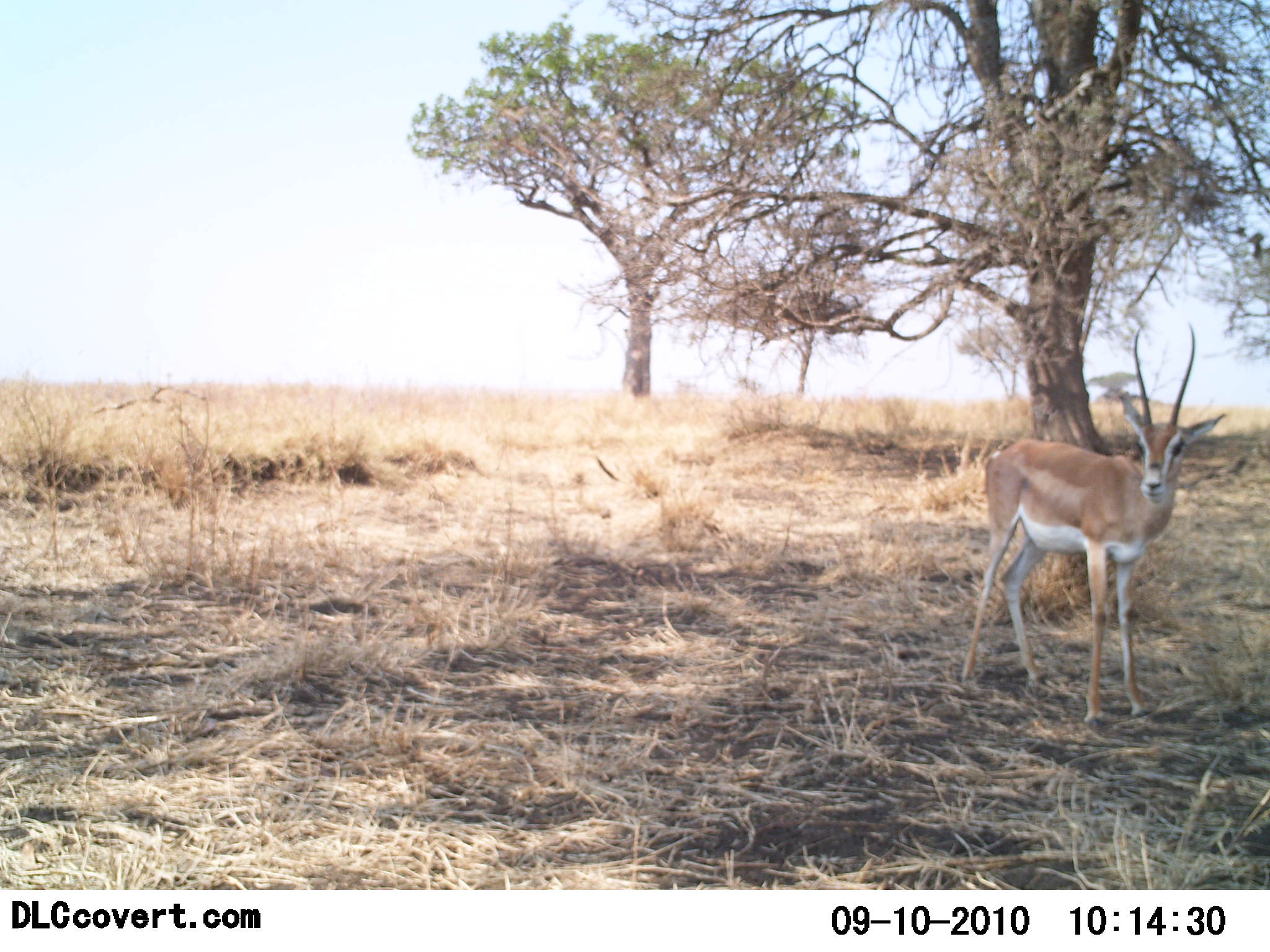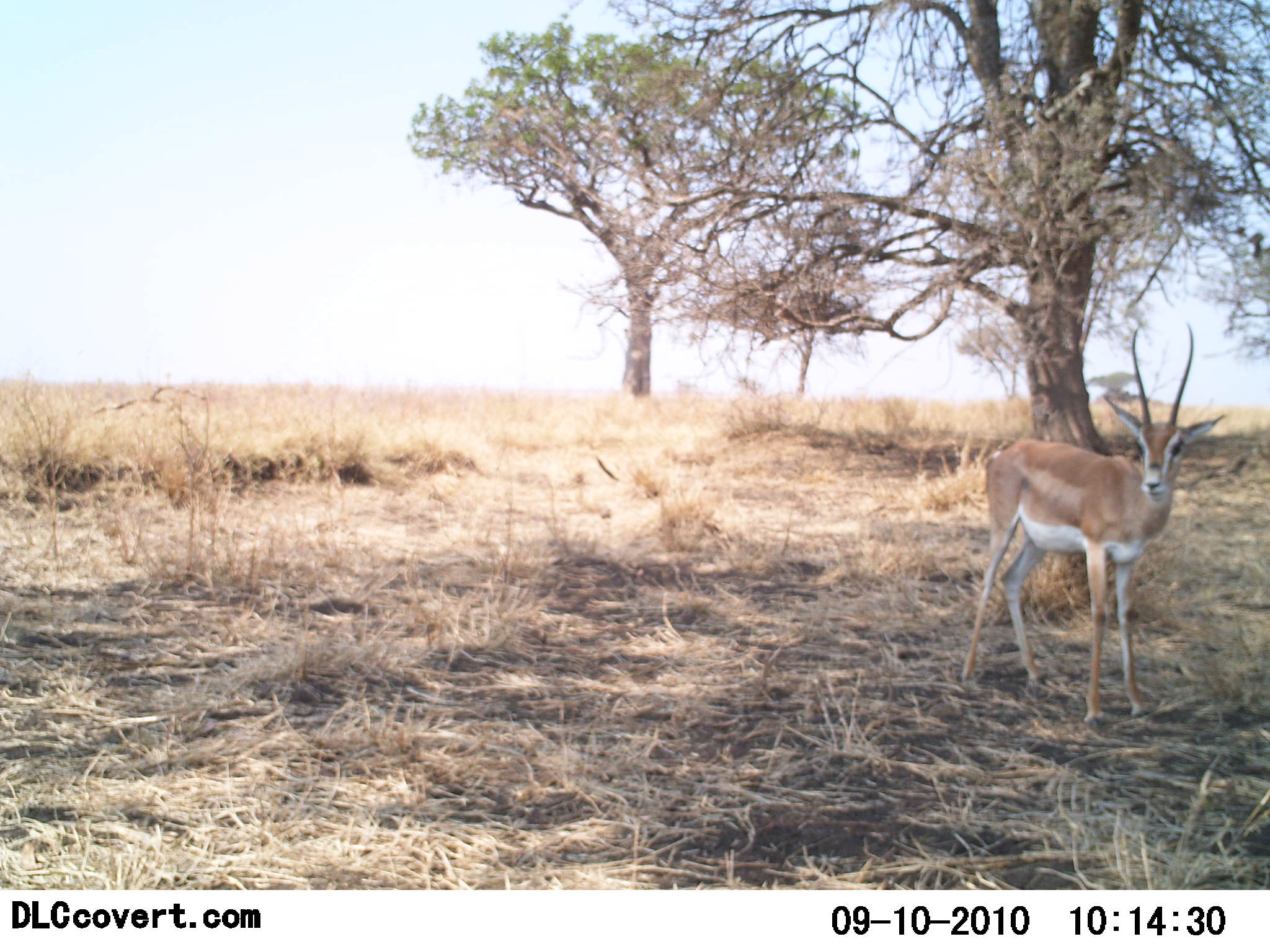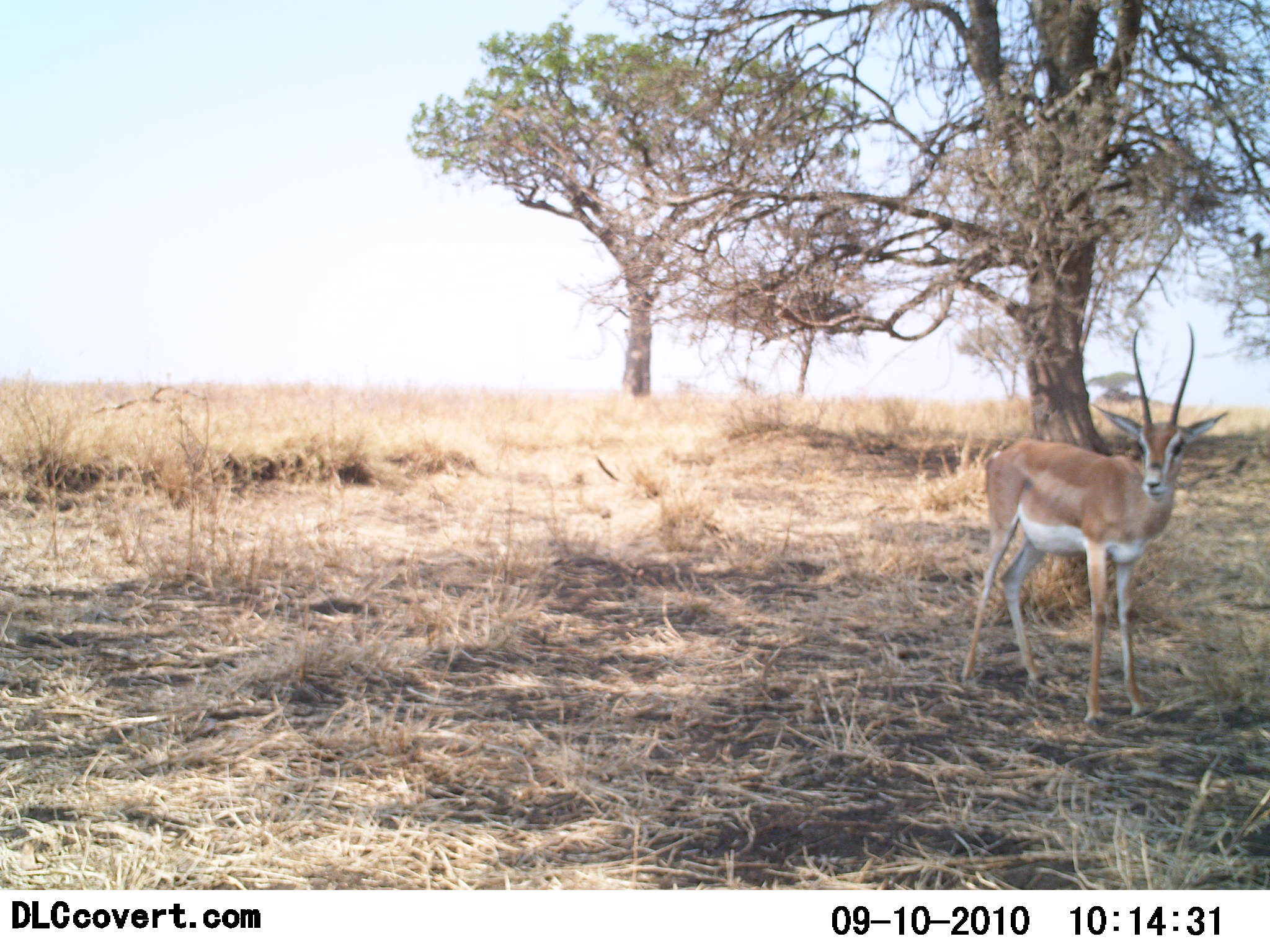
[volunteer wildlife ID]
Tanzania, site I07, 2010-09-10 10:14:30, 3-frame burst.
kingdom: Animalia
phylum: Chordata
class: Mammalia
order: Artiodactyla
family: Bovidae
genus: Nanger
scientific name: Nanger granti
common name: grant's gazelle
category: gazellegrants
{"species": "gazellegrants (grant's gazelle) (Nanger granti)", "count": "1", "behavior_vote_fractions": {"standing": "100%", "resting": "0%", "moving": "0%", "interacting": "0%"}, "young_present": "0%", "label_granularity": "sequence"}